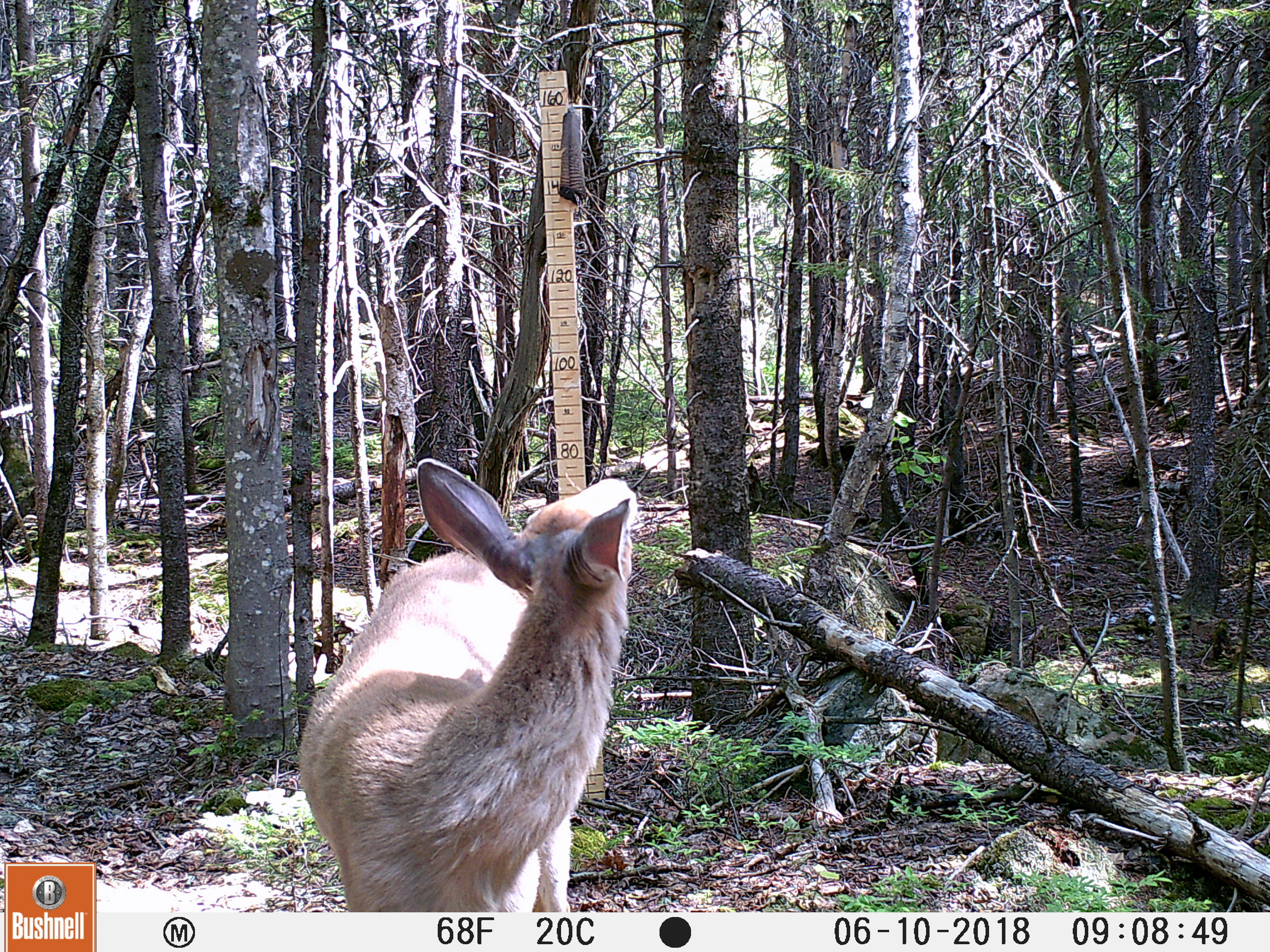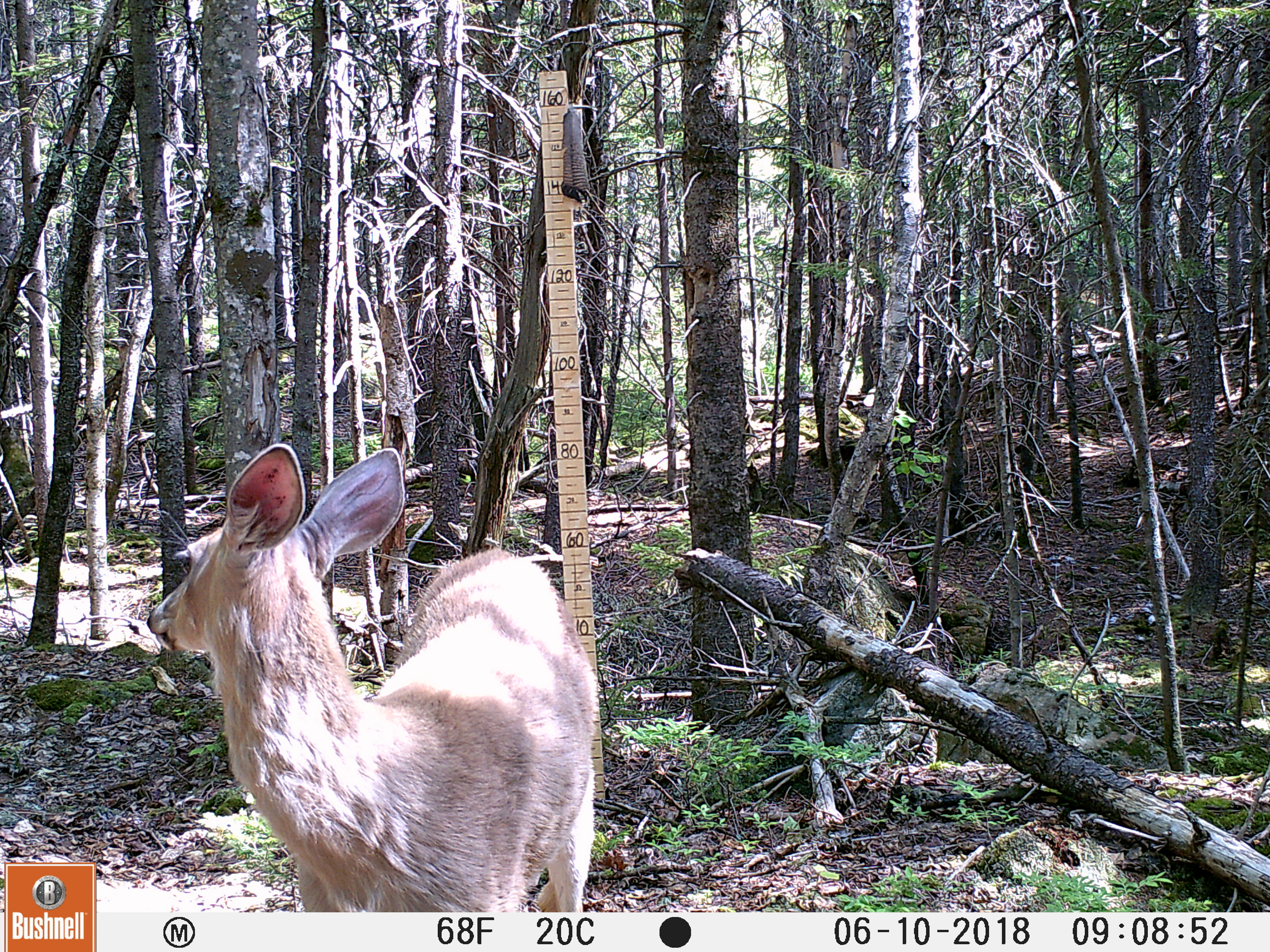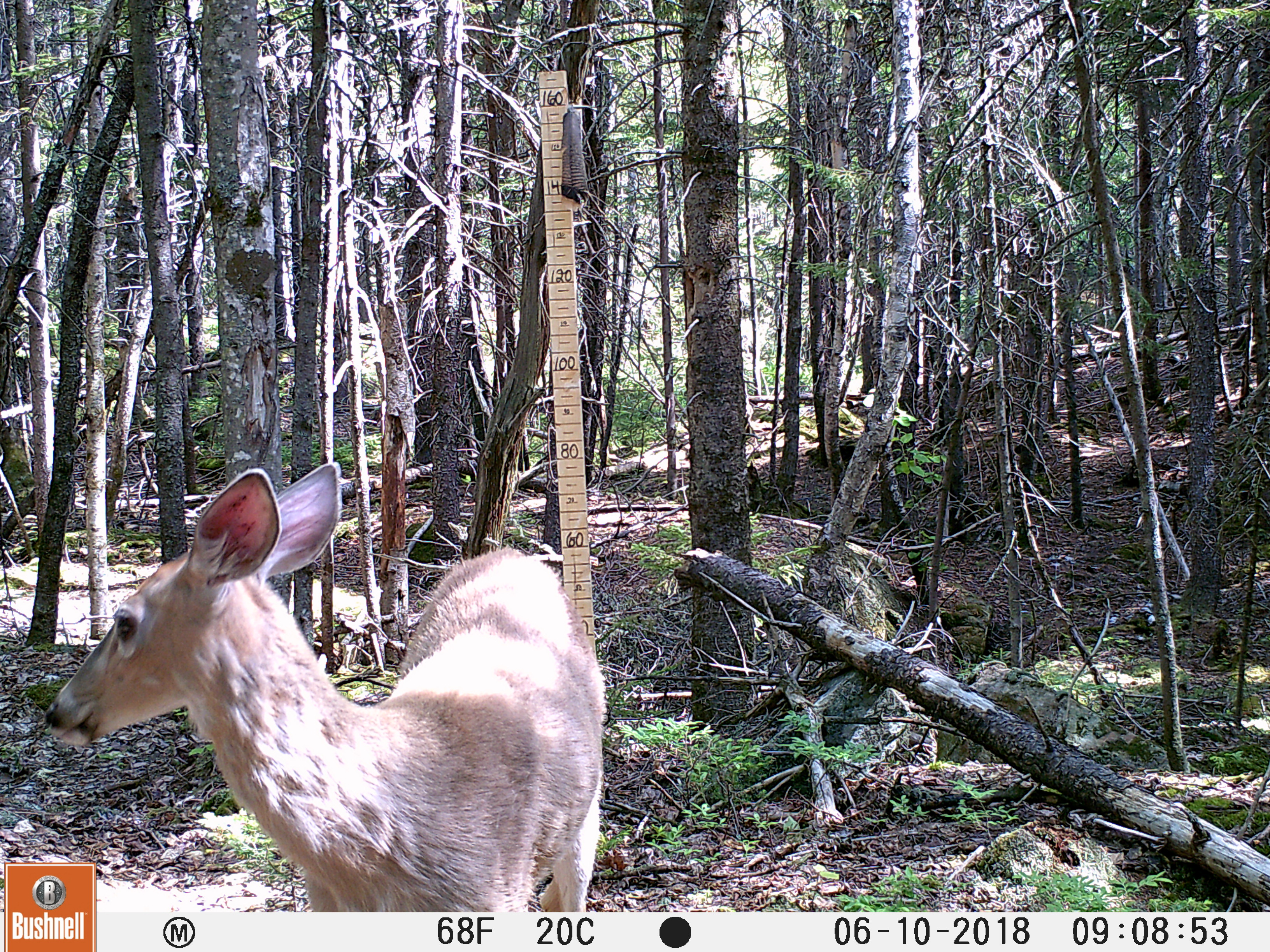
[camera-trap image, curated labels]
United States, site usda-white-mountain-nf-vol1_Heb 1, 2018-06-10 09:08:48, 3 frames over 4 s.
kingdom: Animalia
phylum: Chordata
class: Mammalia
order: Artiodactyla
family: Cervidae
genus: Odocoileus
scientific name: Odocoileus virginianus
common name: white-tailed deer